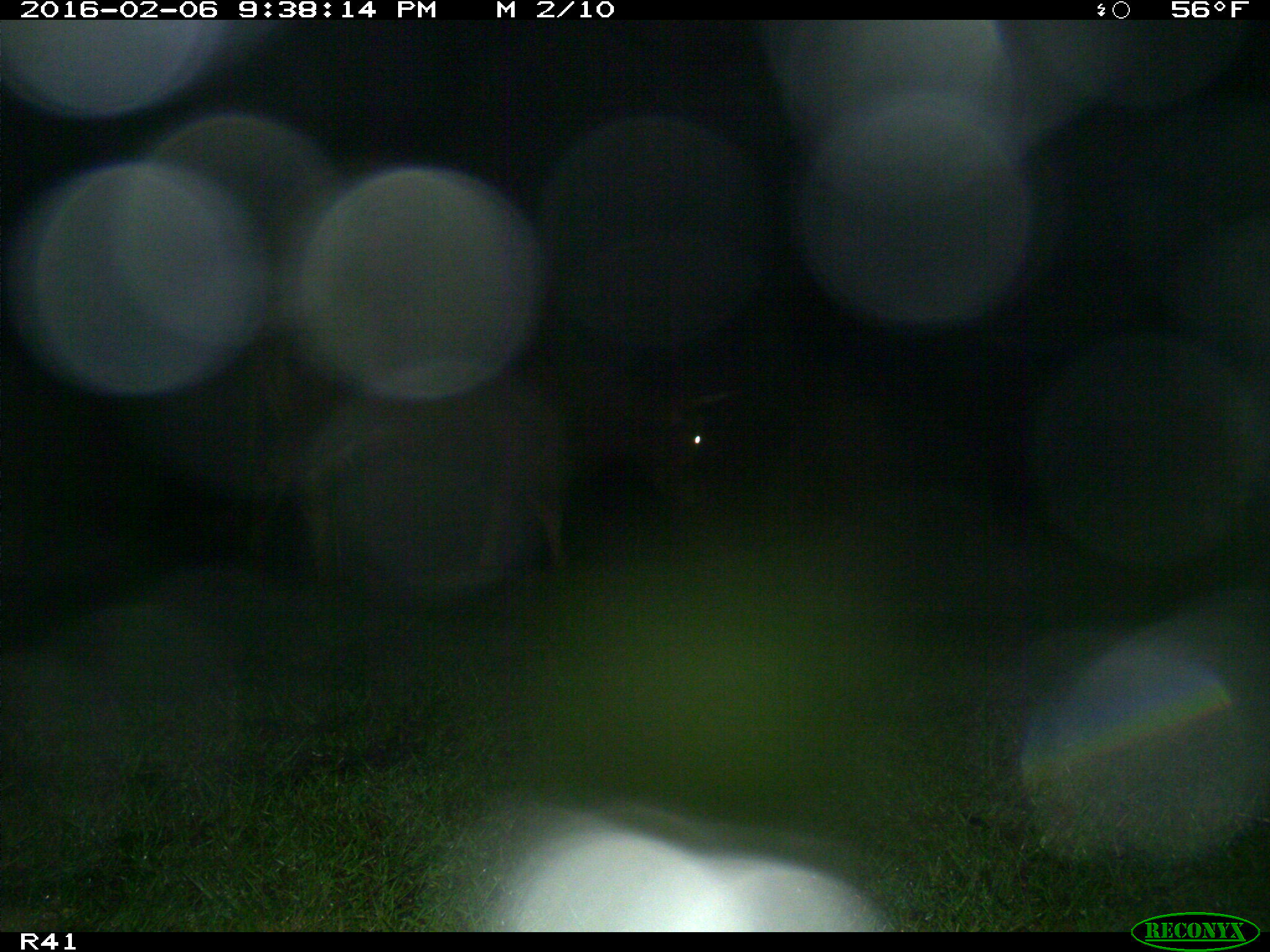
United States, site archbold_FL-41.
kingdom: Animalia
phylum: Chordata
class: Mammalia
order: Artiodactyla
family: Bovidae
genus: Bos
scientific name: Bos taurus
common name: domestic cow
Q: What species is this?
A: Bos taurus (domestic cow).